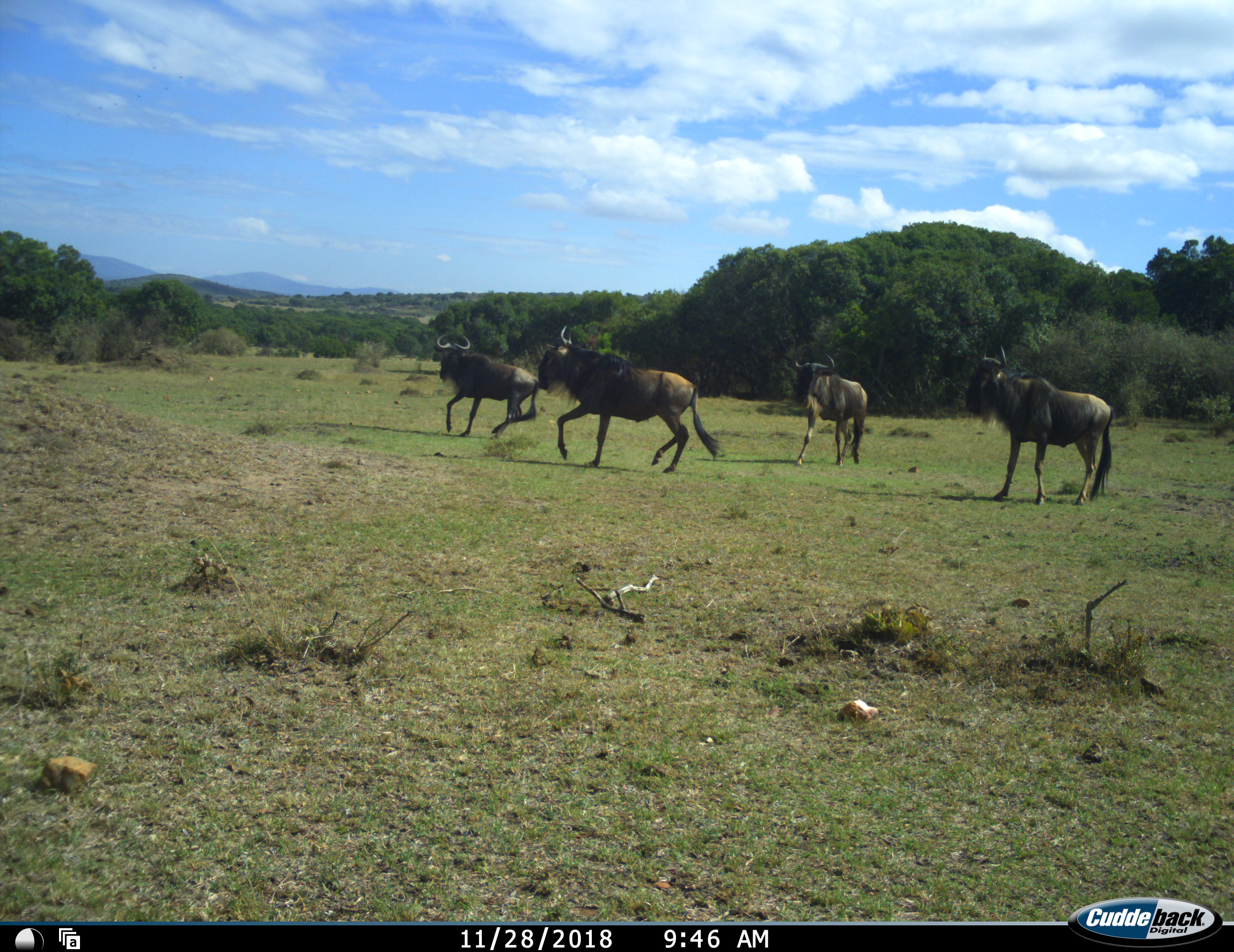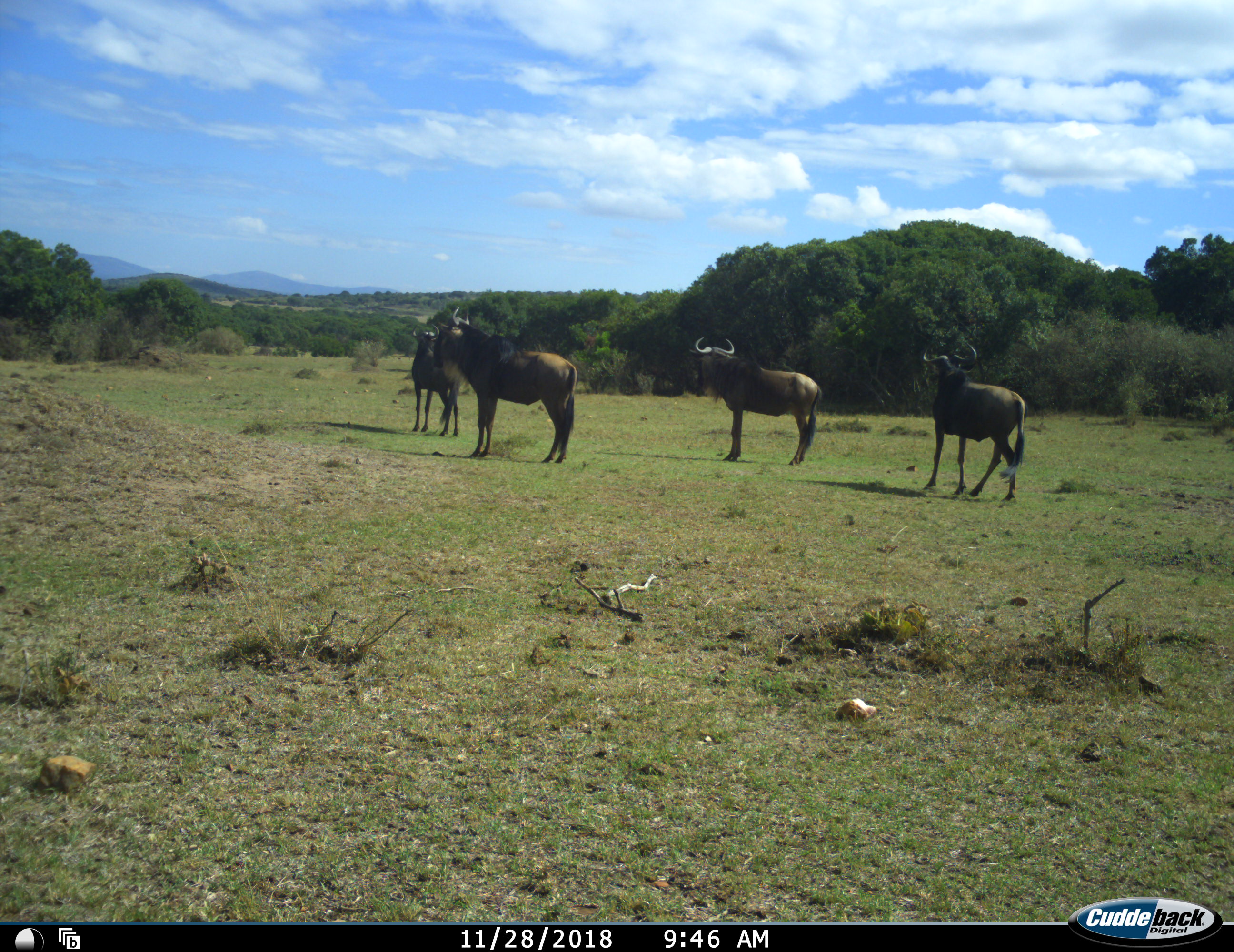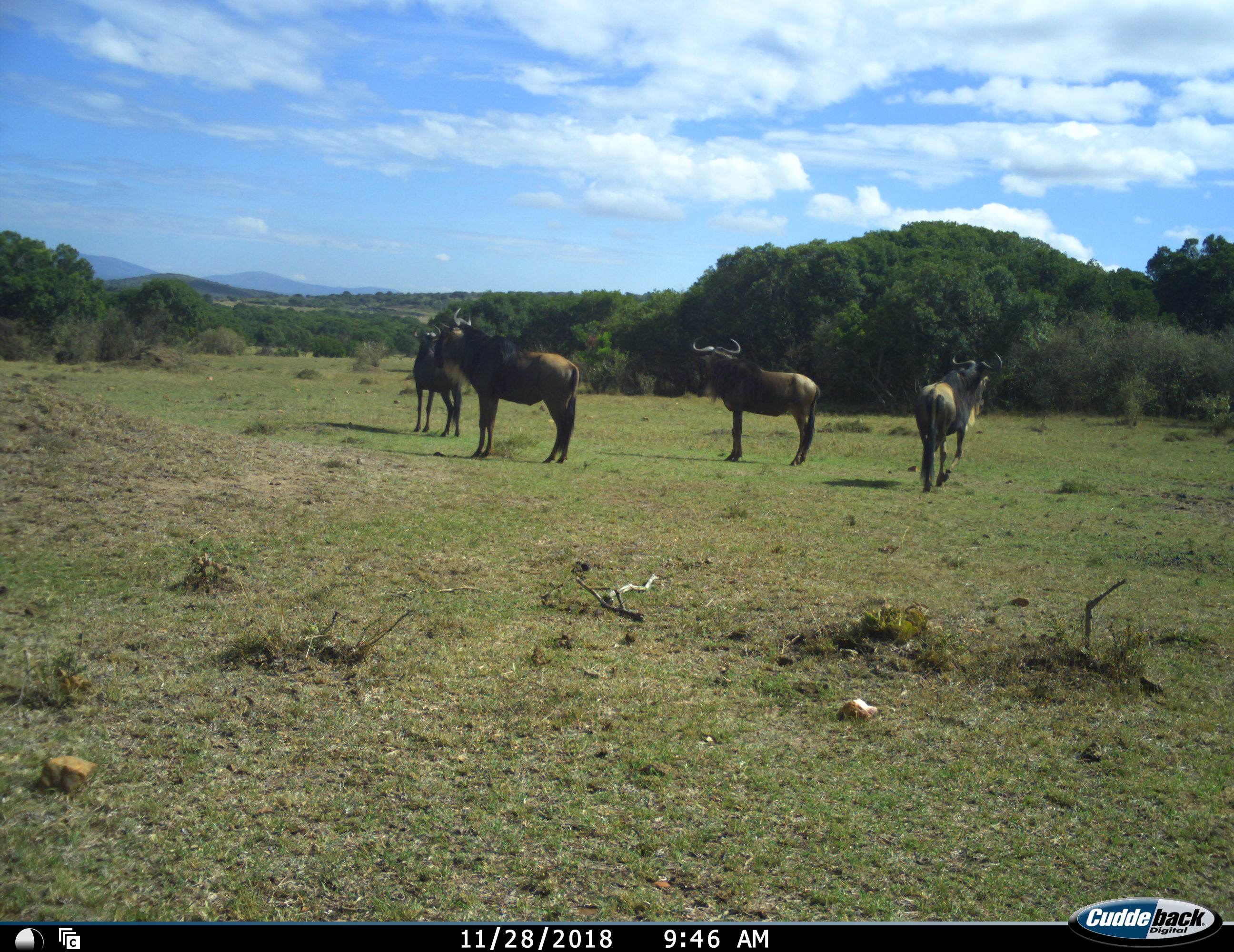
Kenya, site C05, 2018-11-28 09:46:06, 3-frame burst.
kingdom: Animalia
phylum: Chordata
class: Mammalia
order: Artiodactyla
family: Bovidae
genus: Connochaetes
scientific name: Connochaetes taurinus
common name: common wildebeest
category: wildebeest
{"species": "wildebeest (common wildebeest) (Connochaetes taurinus)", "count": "4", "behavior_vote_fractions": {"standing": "70%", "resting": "0%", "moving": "90%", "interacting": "10%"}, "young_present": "0%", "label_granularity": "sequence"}